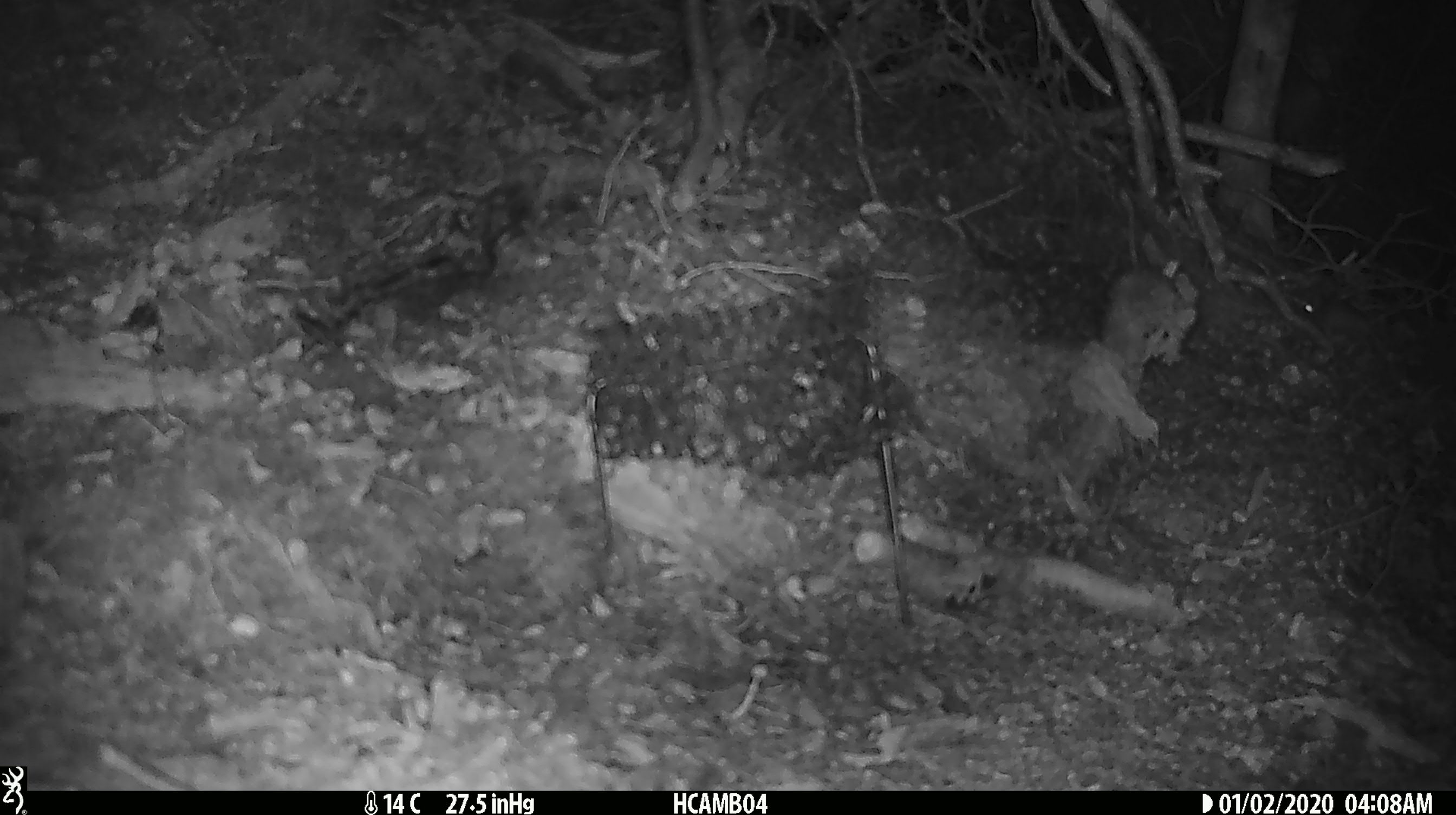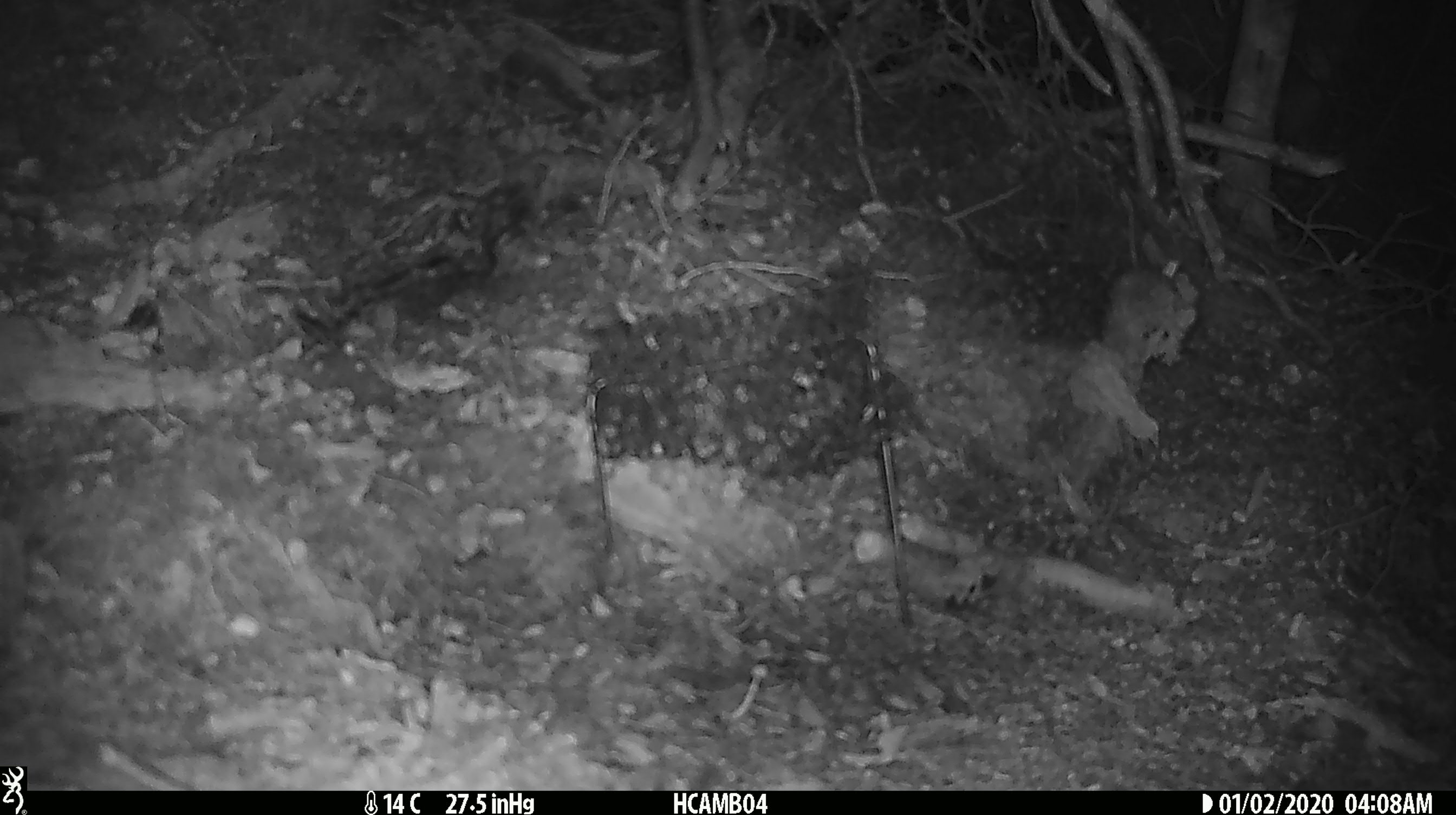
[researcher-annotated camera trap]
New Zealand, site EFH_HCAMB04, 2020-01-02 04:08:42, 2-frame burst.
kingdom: Animalia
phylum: Chordata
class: Mammalia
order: Rodentia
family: Muridae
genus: Mus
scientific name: Mus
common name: mouse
Mouse (Mus).